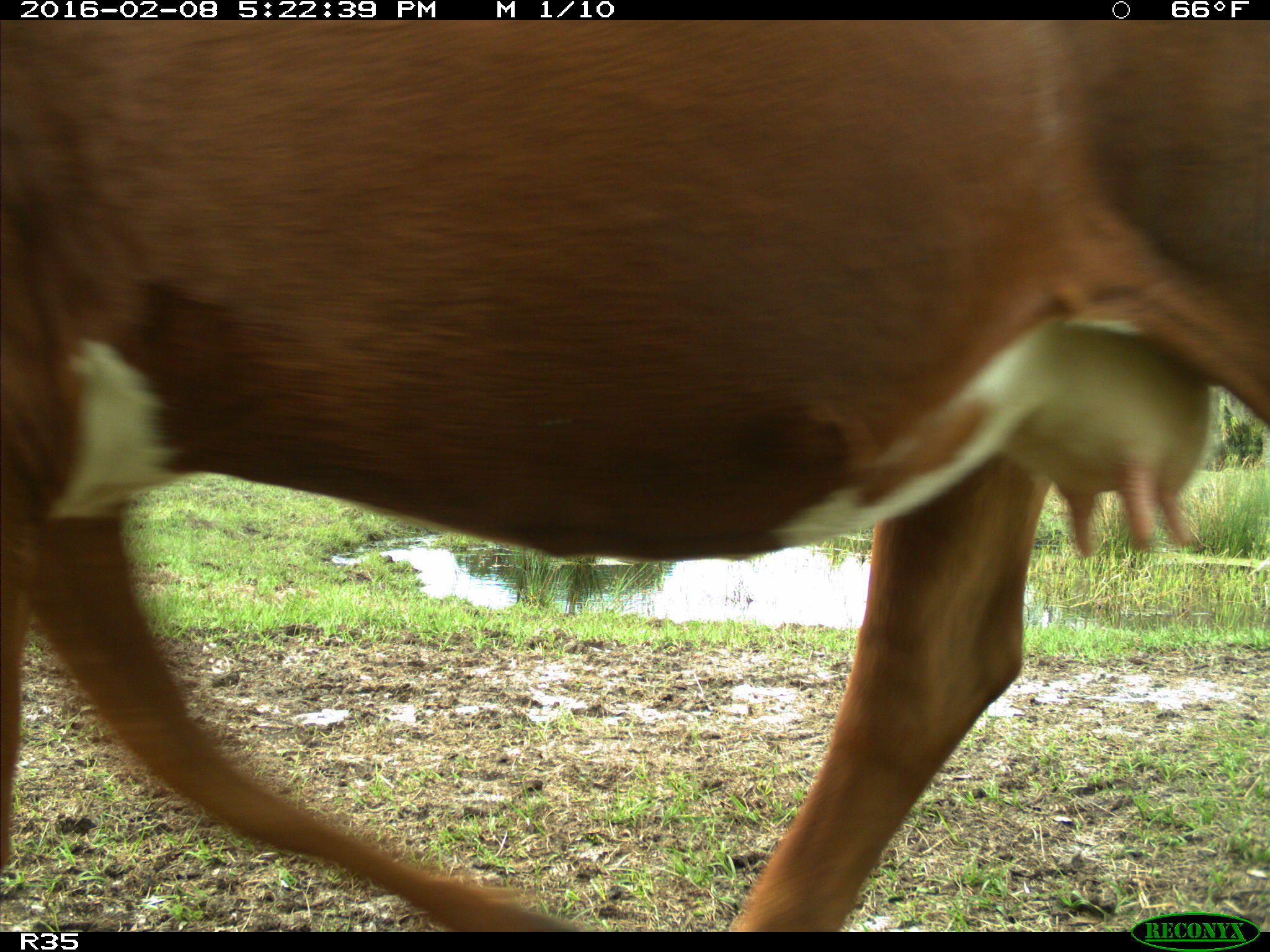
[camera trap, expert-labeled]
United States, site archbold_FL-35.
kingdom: Animalia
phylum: Chordata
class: Mammalia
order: Artiodactyla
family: Bovidae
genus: Bos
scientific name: Bos taurus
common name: domestic cow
Bos taurus (domestic cow).